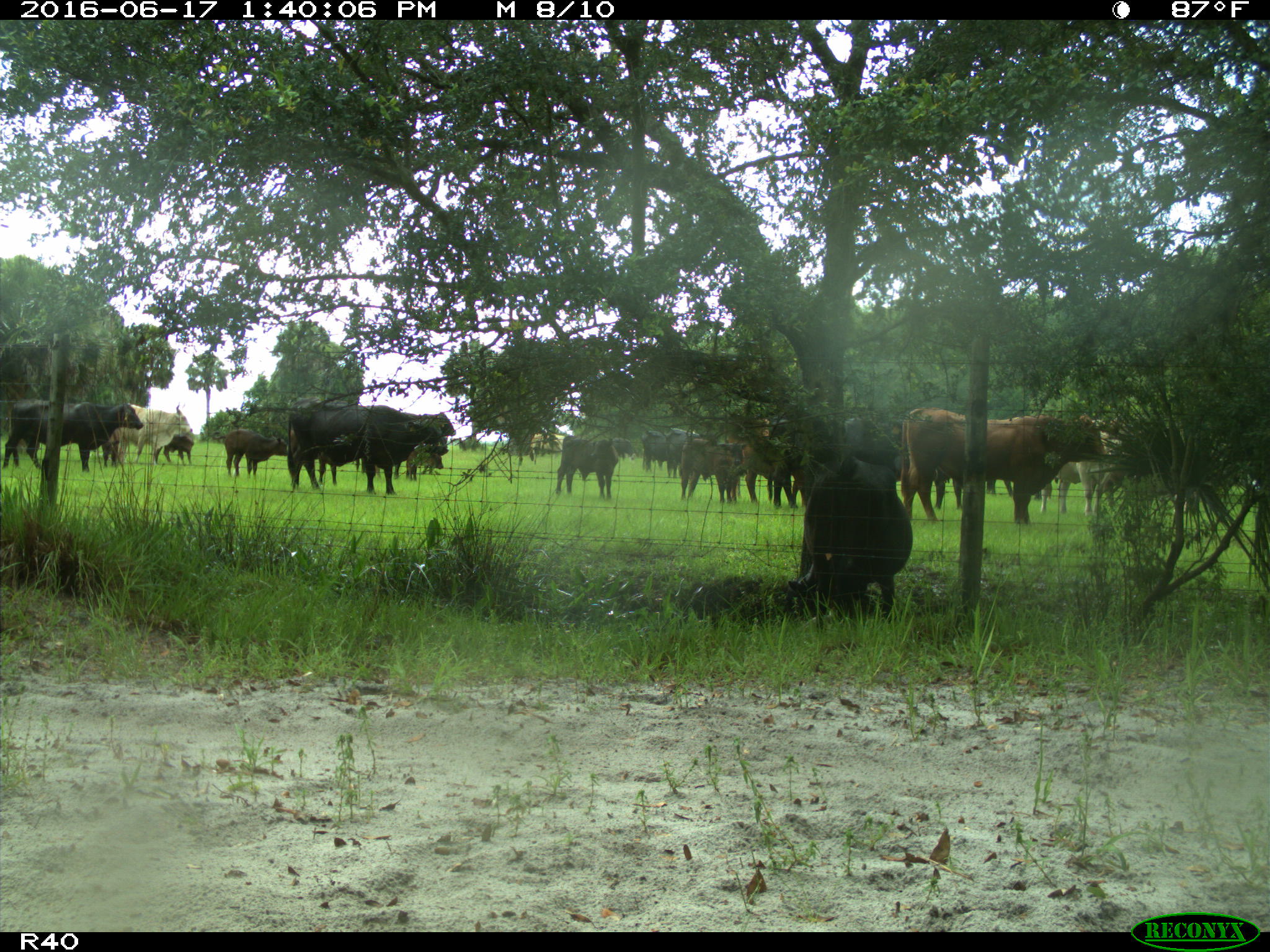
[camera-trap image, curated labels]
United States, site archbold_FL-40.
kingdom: Animalia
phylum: Chordata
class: Mammalia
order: Artiodactyla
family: Bovidae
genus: Bos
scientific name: Bos taurus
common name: domestic cow